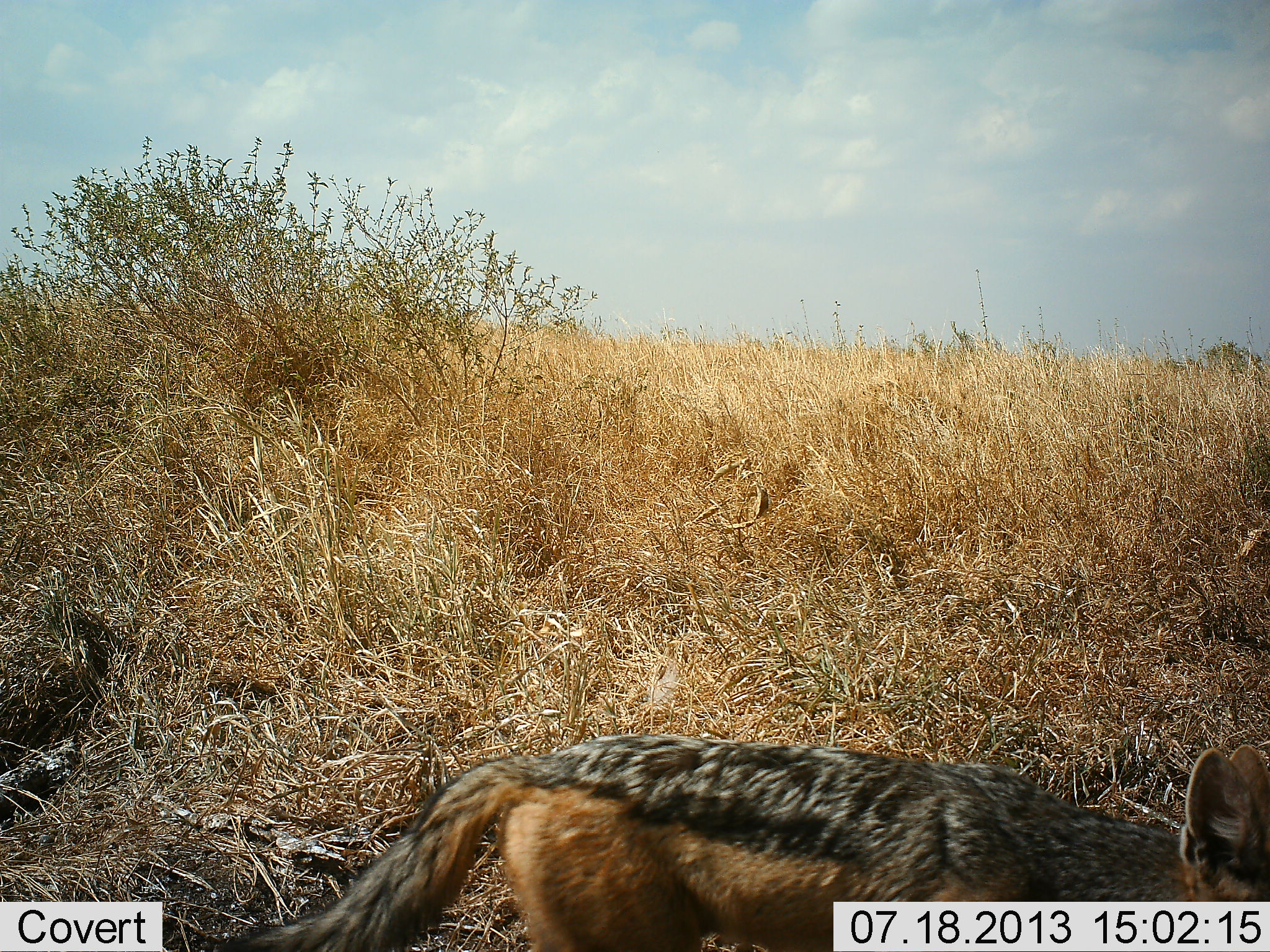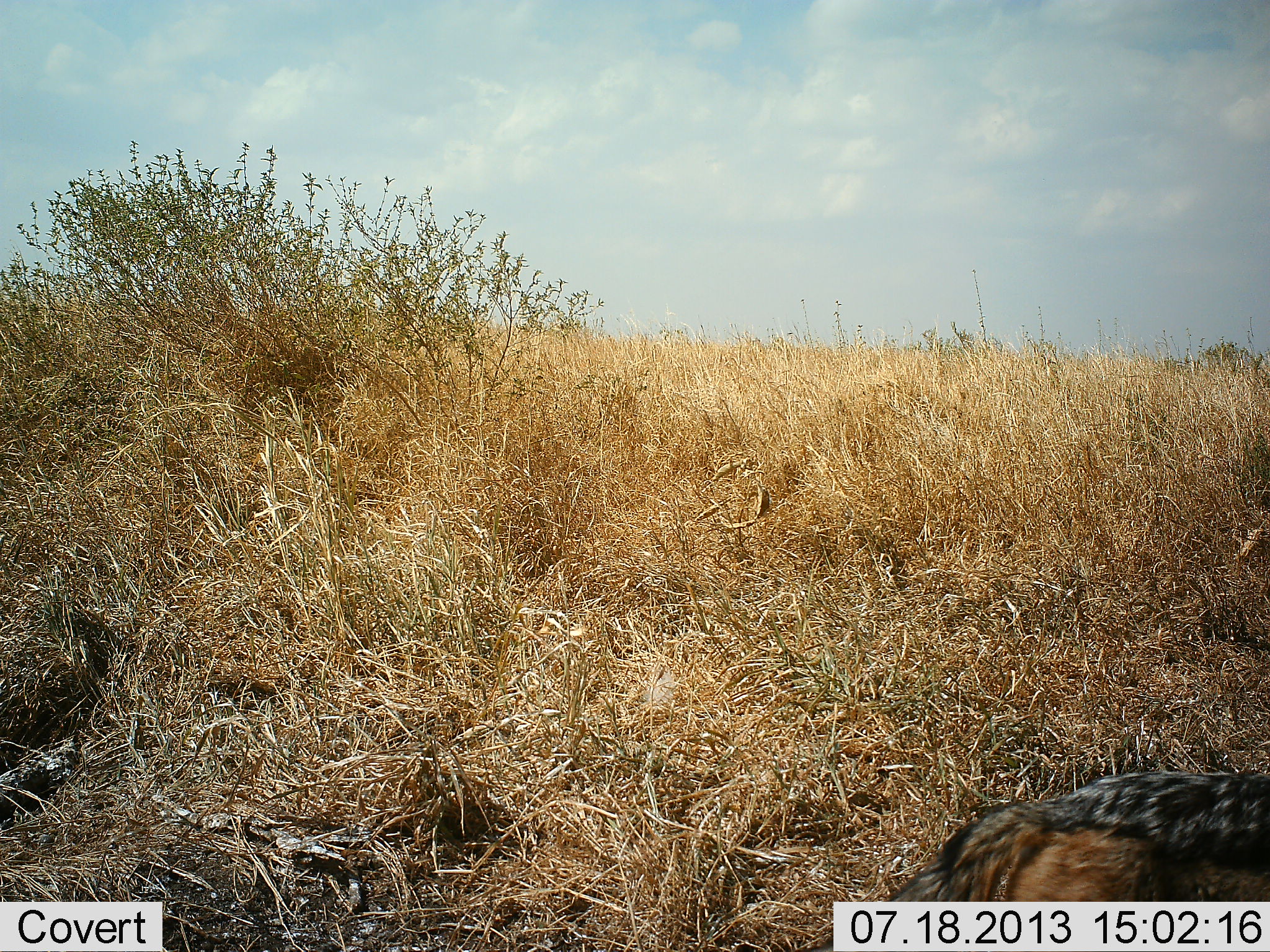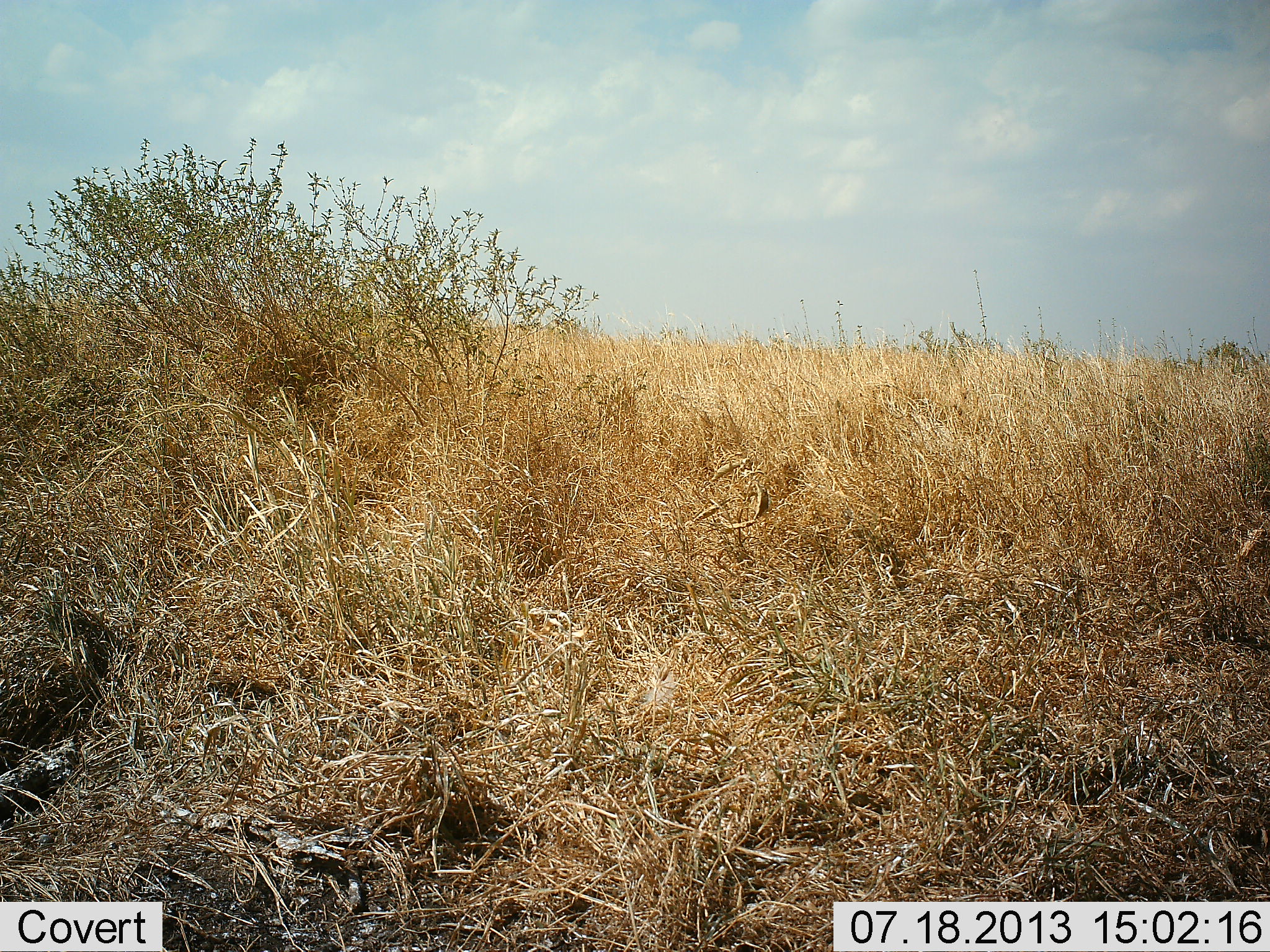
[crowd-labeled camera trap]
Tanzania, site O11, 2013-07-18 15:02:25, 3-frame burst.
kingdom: Animalia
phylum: Chordata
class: Mammalia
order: Carnivora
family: Canidae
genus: Lupulella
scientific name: Lupulella mesomelas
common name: black-backed jackal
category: jackal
Jackal (black-backed jackal) (Lupulella mesomelas), count 1. Behavior (volunteer vote fractions): standing 0%, resting 0%, moving 100%, interacting 0%. Young present (vote fraction): 0%. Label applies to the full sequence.